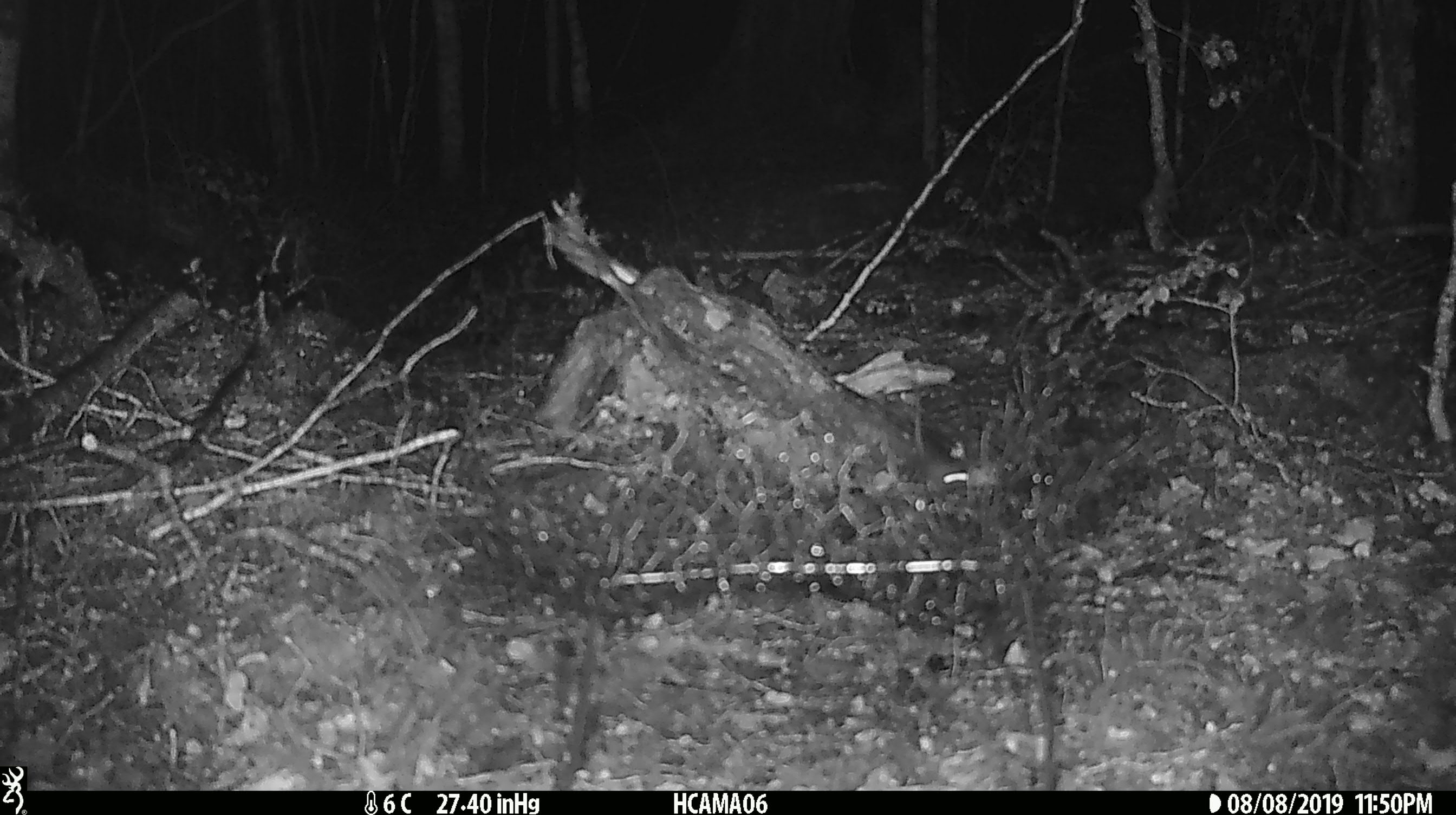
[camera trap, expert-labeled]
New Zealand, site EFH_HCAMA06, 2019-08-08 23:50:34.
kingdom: Animalia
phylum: Chordata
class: Mammalia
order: Rodentia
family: Muridae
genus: Mus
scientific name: Mus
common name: mouse